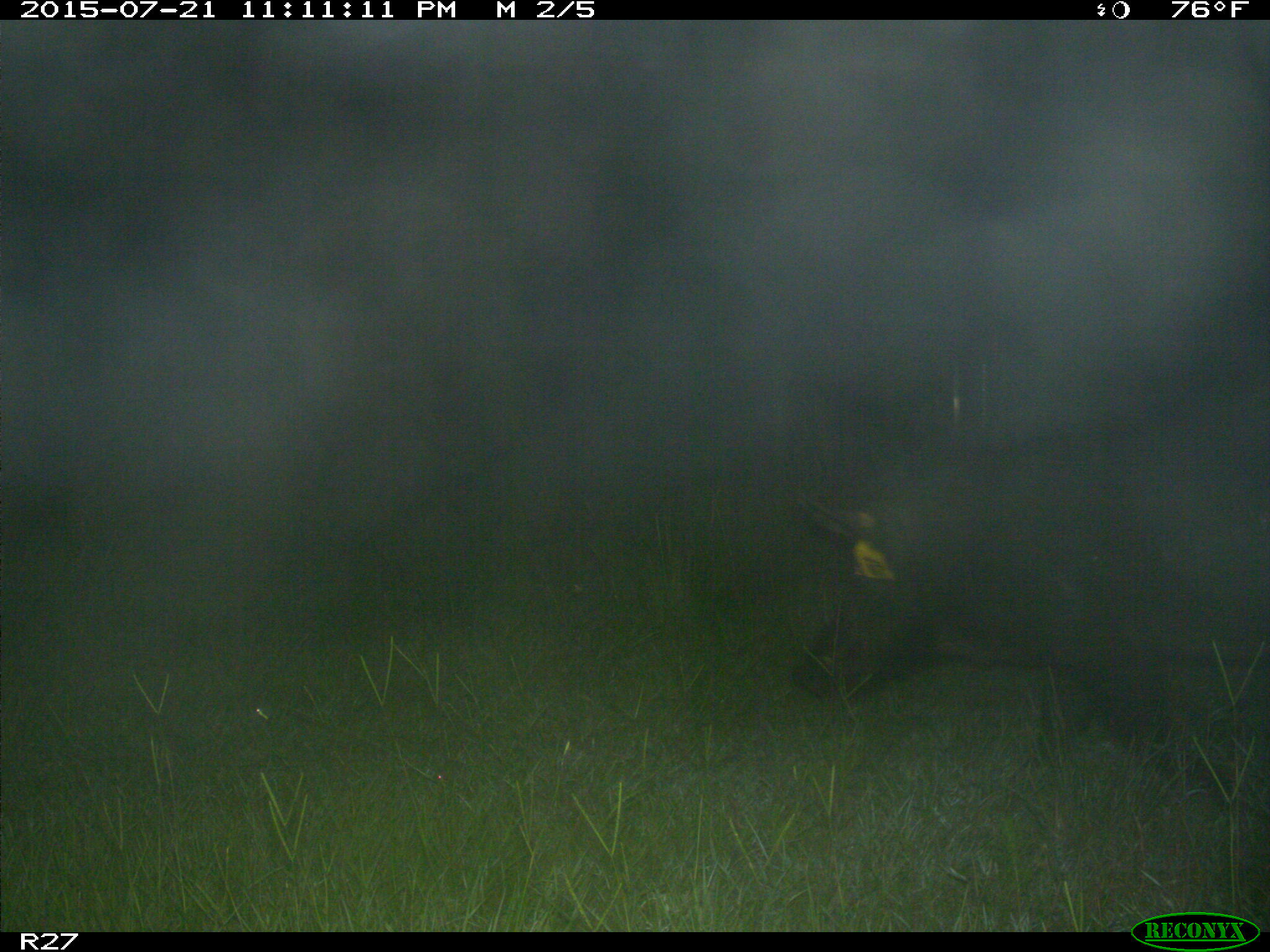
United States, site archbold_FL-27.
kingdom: Animalia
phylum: Chordata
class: Mammalia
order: Artiodactyla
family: Suidae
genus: Sus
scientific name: Sus scrofa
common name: wild boar